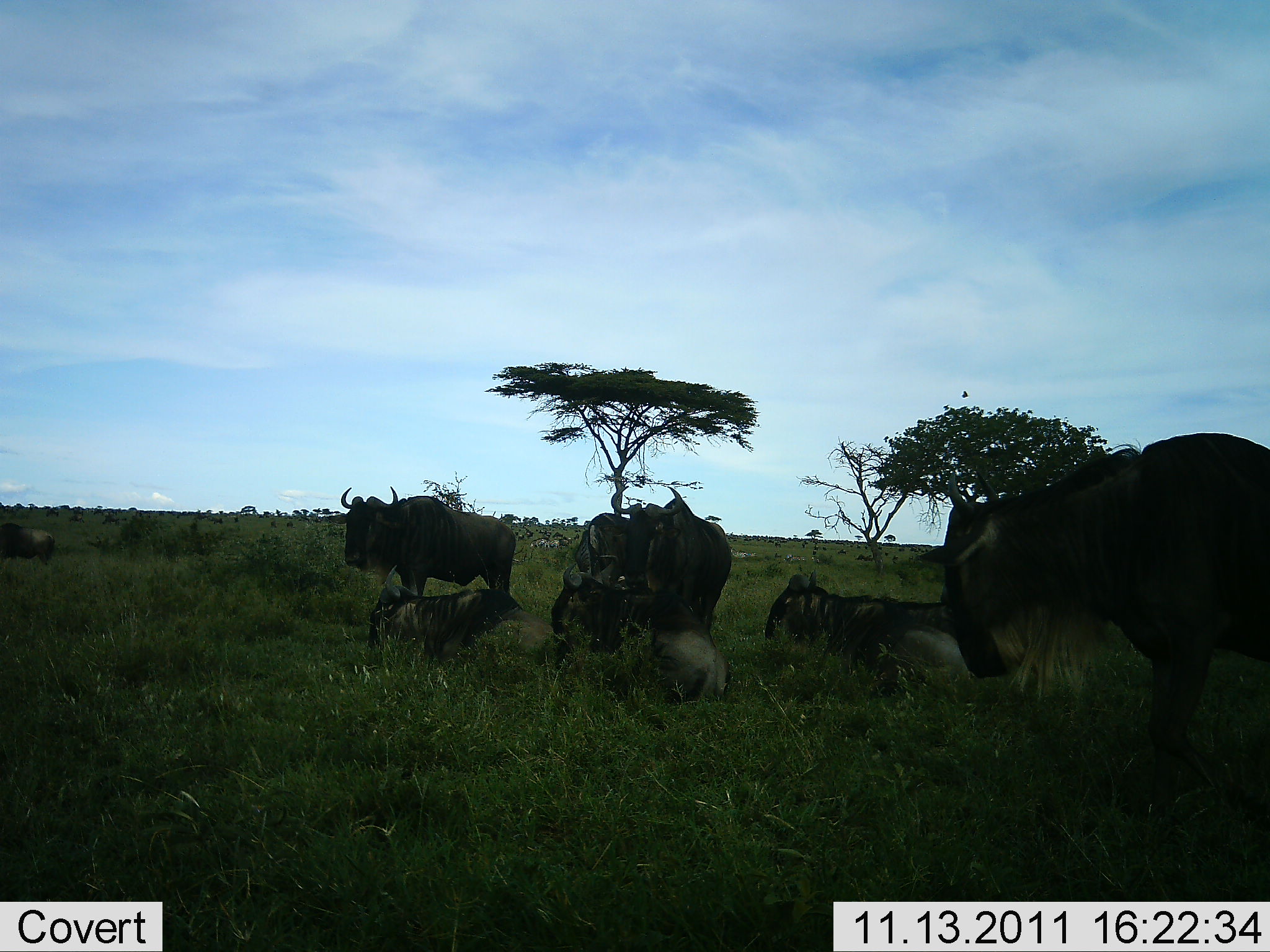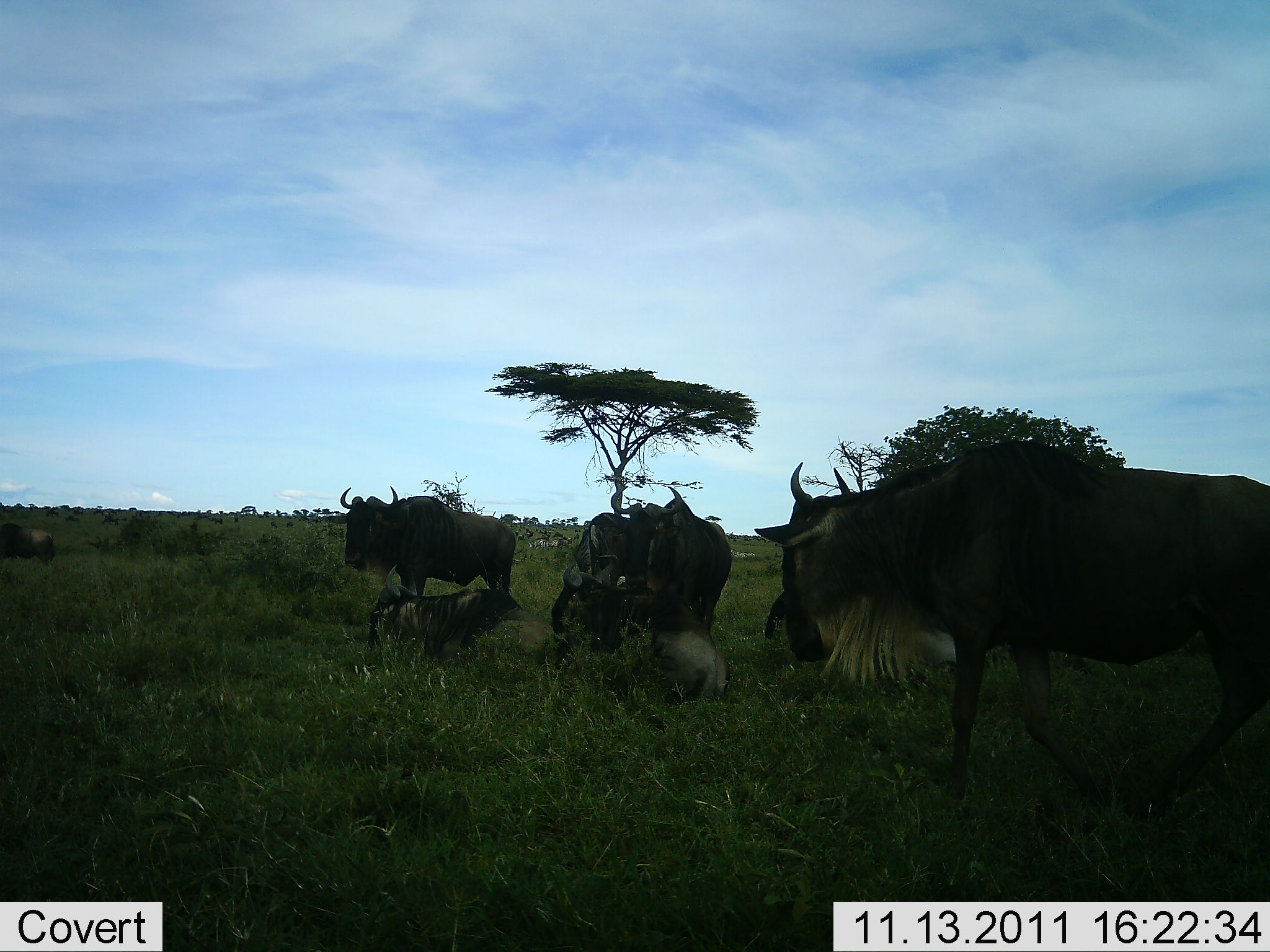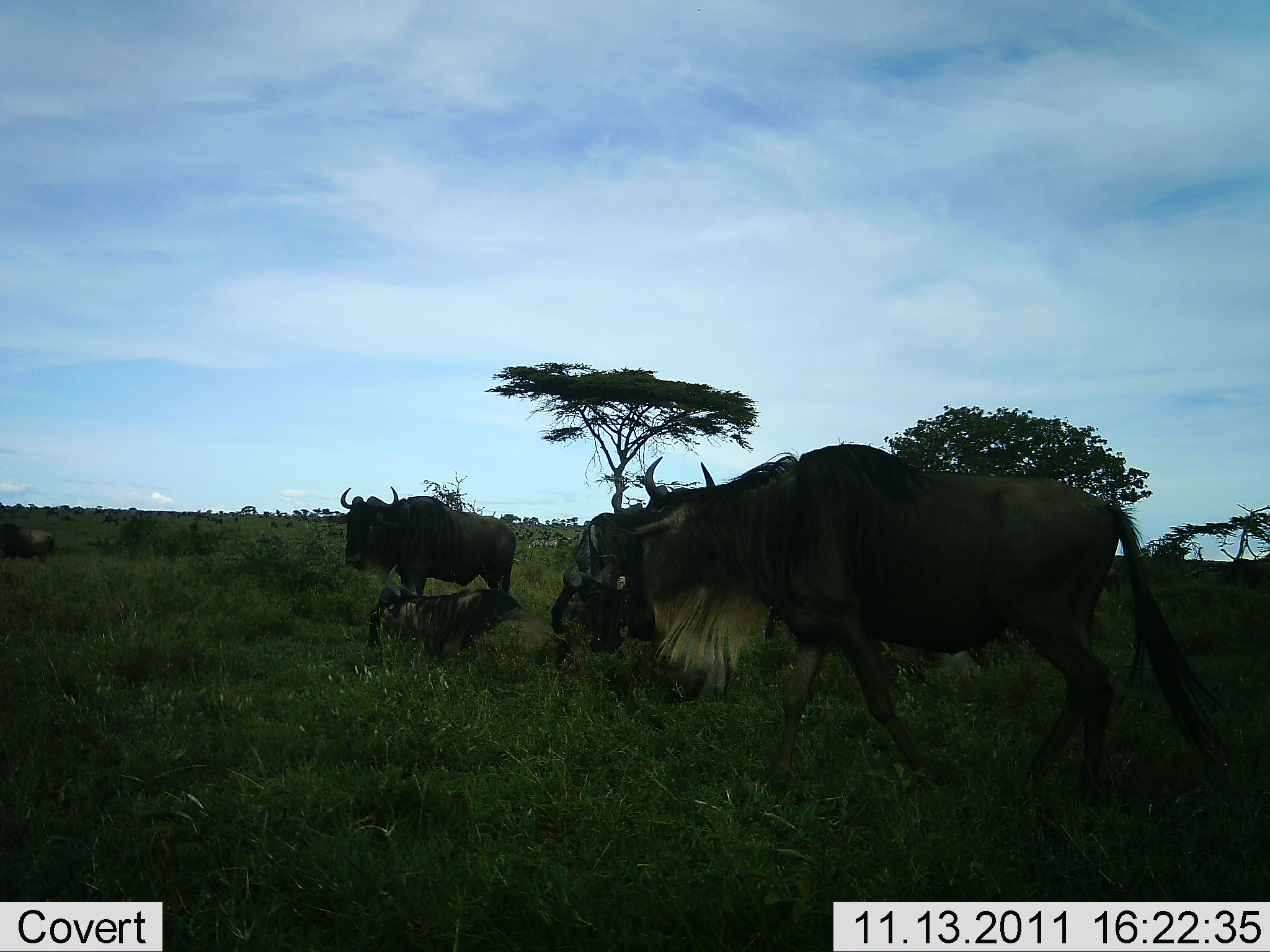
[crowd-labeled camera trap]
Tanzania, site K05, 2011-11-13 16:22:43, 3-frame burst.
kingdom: Animalia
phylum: Chordata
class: Mammalia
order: Artiodactyla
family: Bovidae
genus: Connochaetes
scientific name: Connochaetes taurinus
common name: blue wildebeest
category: wildebeest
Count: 7.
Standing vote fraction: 50%.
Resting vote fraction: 67%.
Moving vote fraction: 75%.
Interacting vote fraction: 0%.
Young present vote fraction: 25%.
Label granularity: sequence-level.